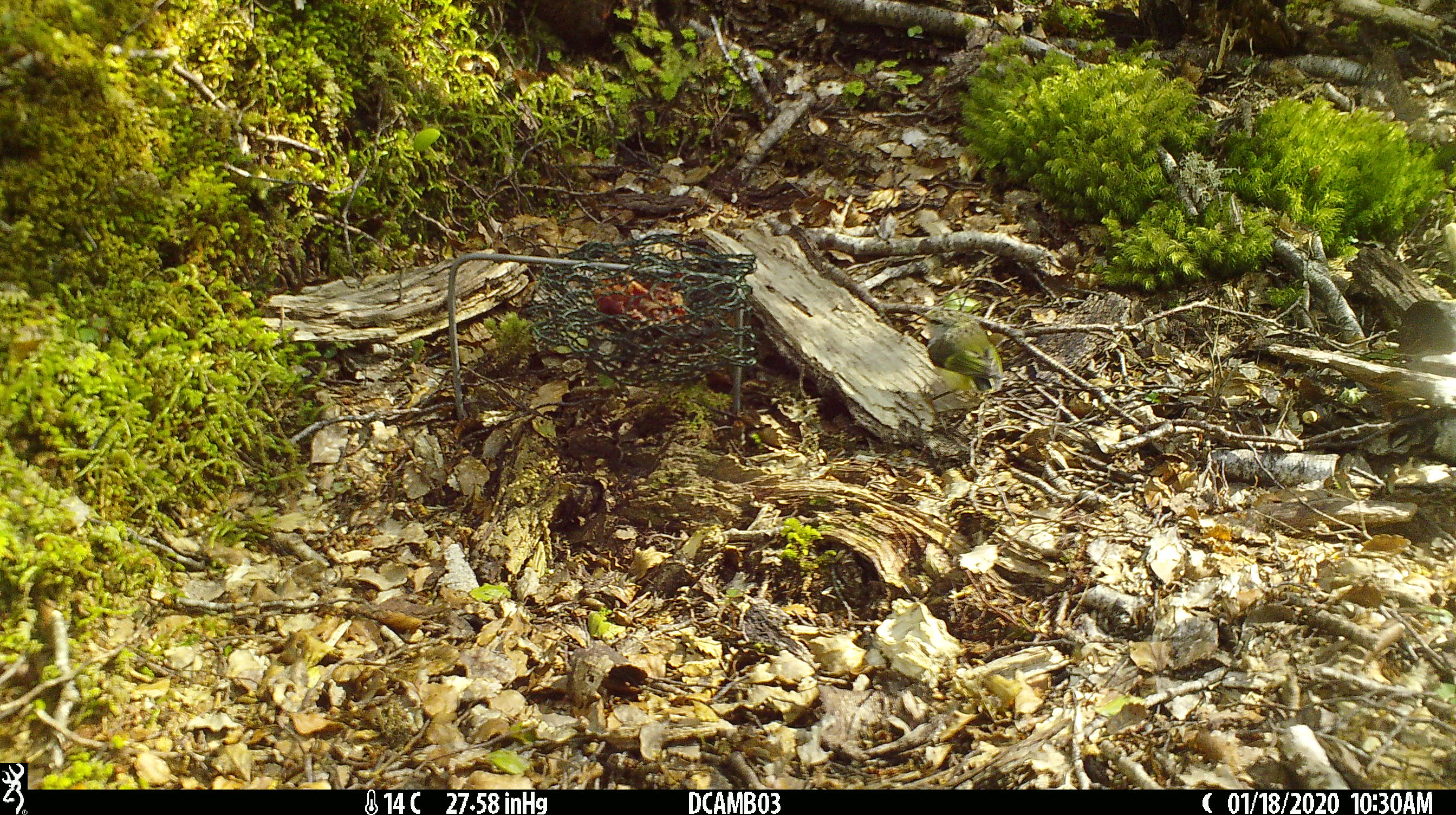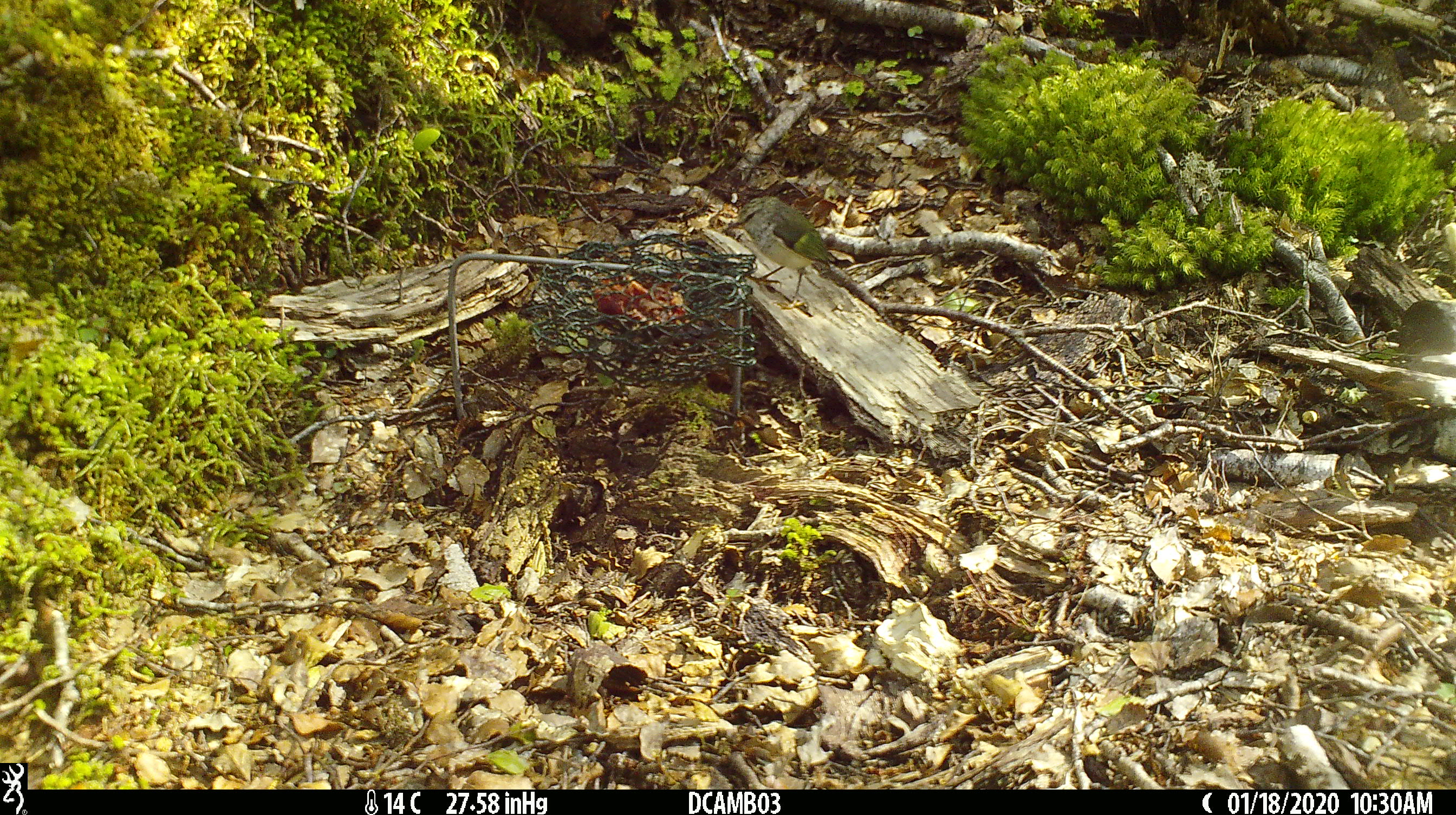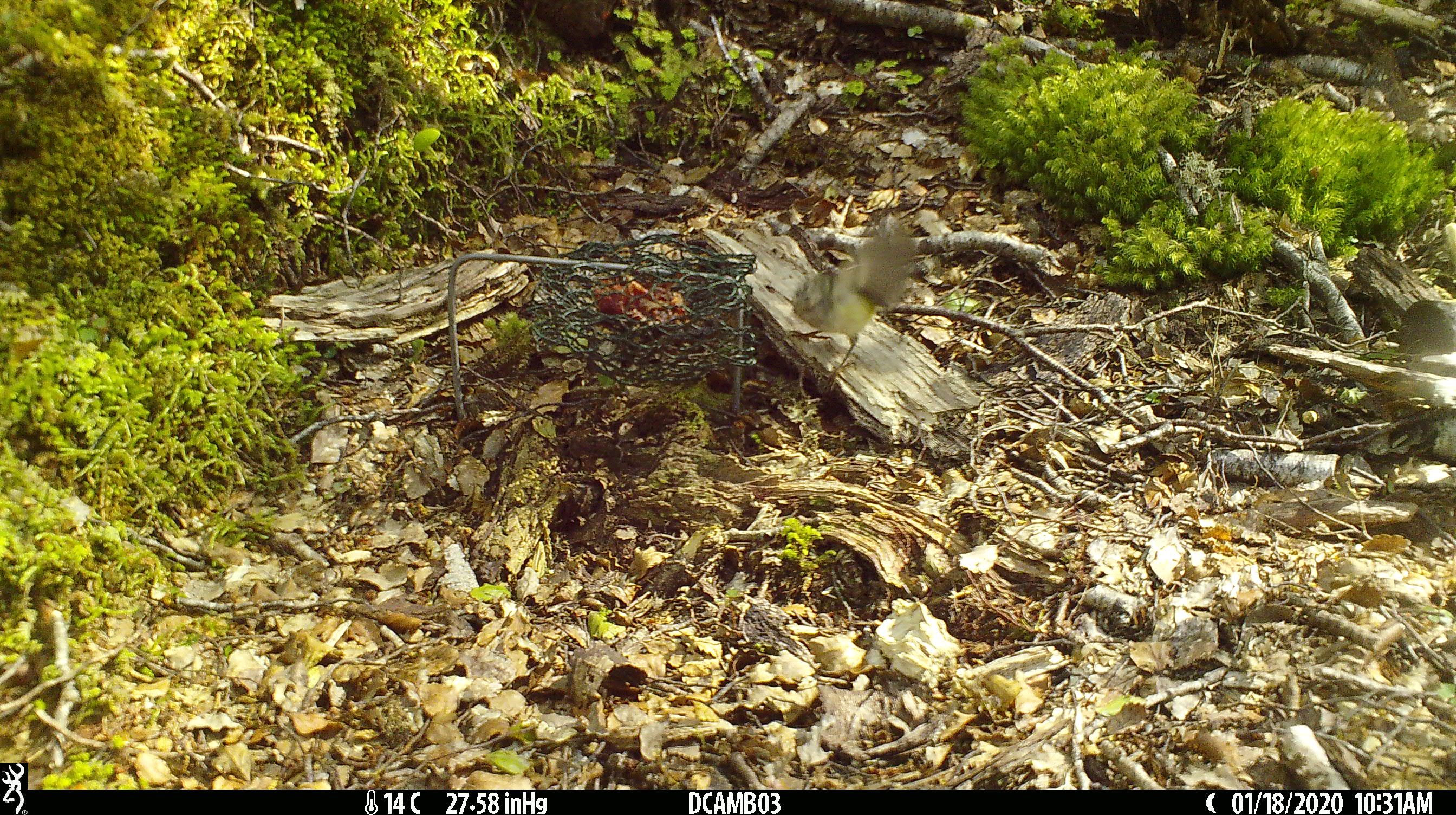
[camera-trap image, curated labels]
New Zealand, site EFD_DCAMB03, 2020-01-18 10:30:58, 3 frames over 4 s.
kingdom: Animalia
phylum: Chordata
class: Aves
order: Passeriformes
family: Acanthisittidae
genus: Acanthisitta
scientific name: Acanthisitta chloris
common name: rifleman